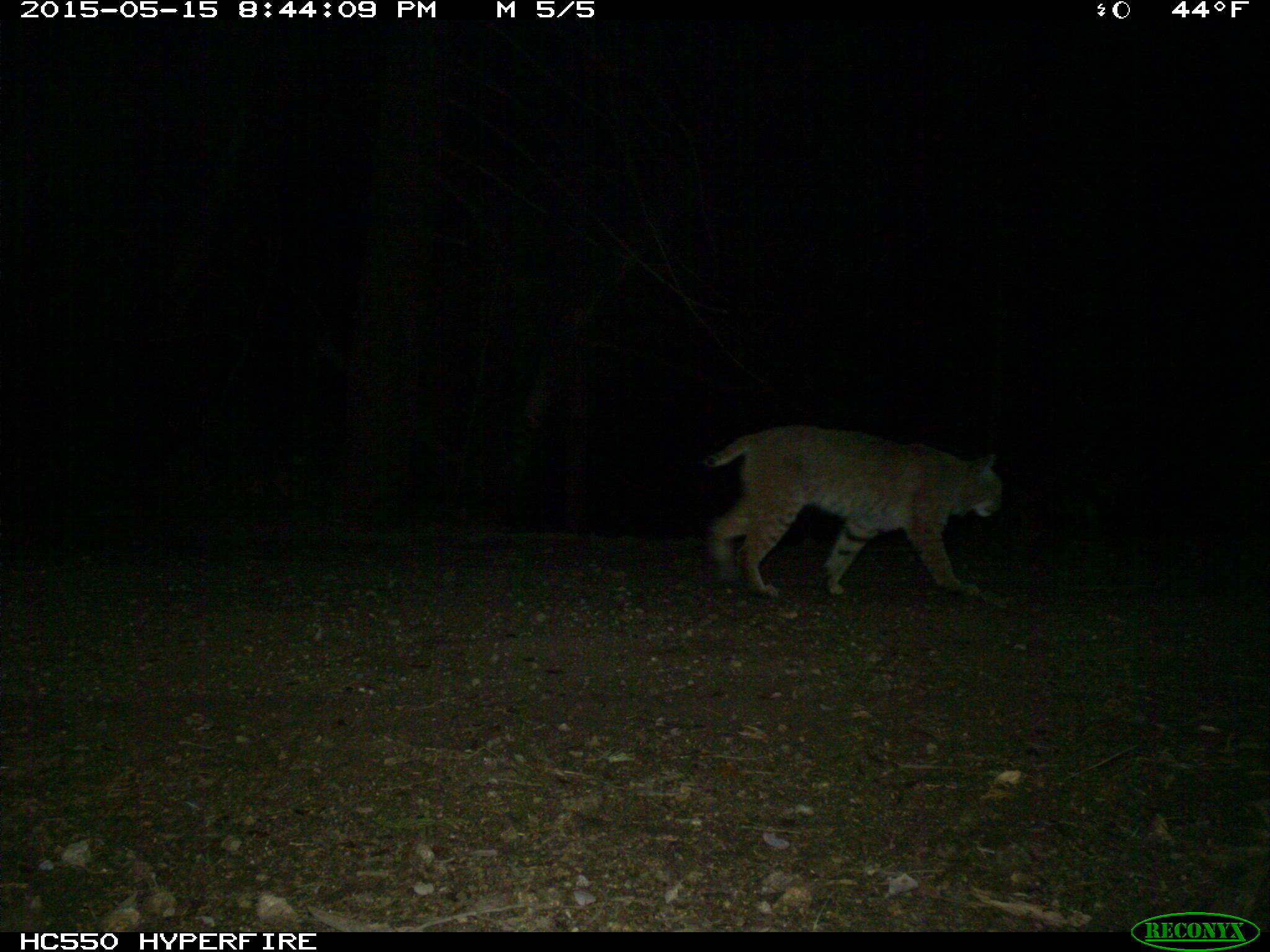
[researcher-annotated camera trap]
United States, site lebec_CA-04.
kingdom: Animalia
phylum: Chordata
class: Mammalia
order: Carnivora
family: Felidae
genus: Lynx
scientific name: Lynx rufus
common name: bobcat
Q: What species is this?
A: Lynx rufus (bobcat).